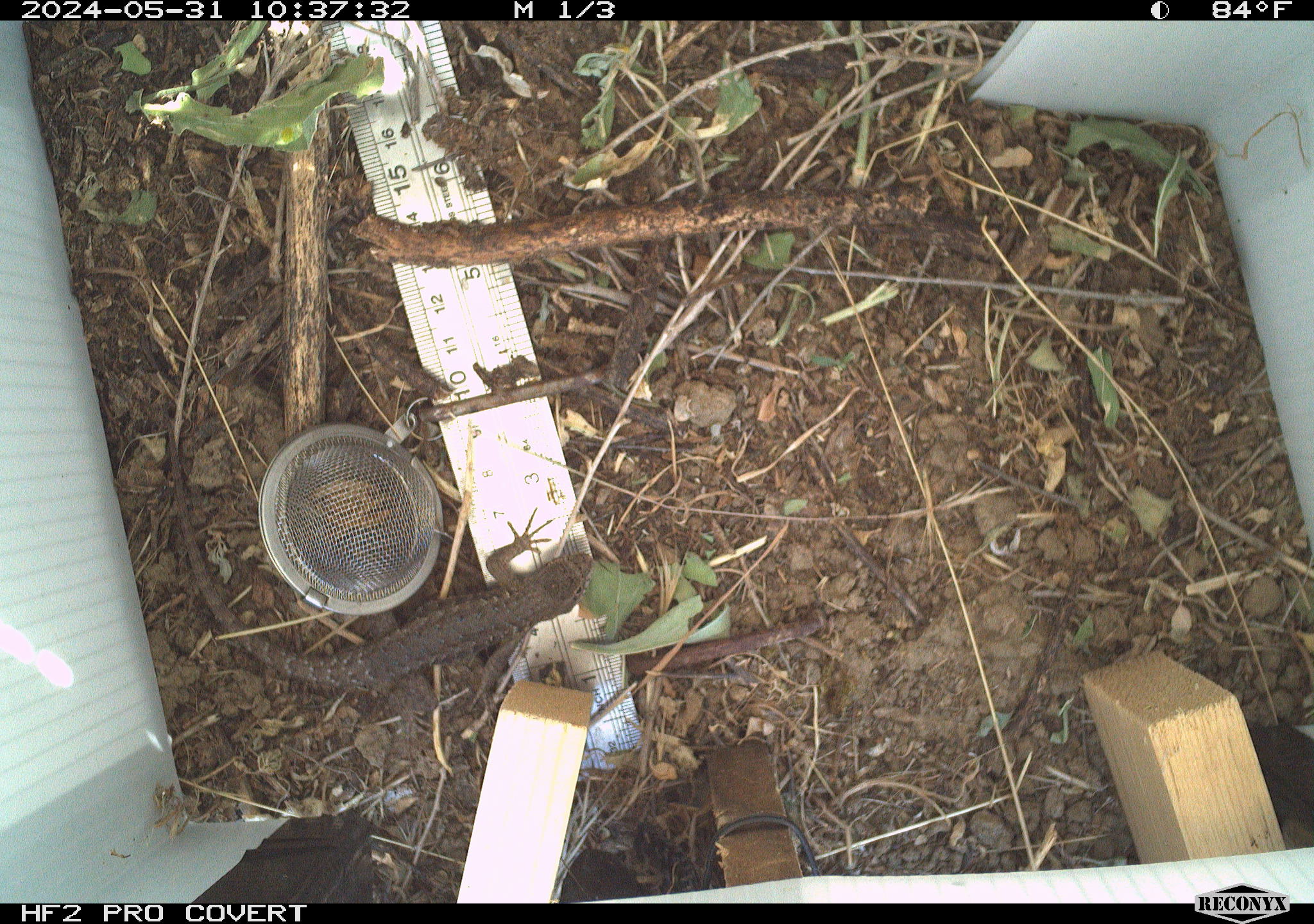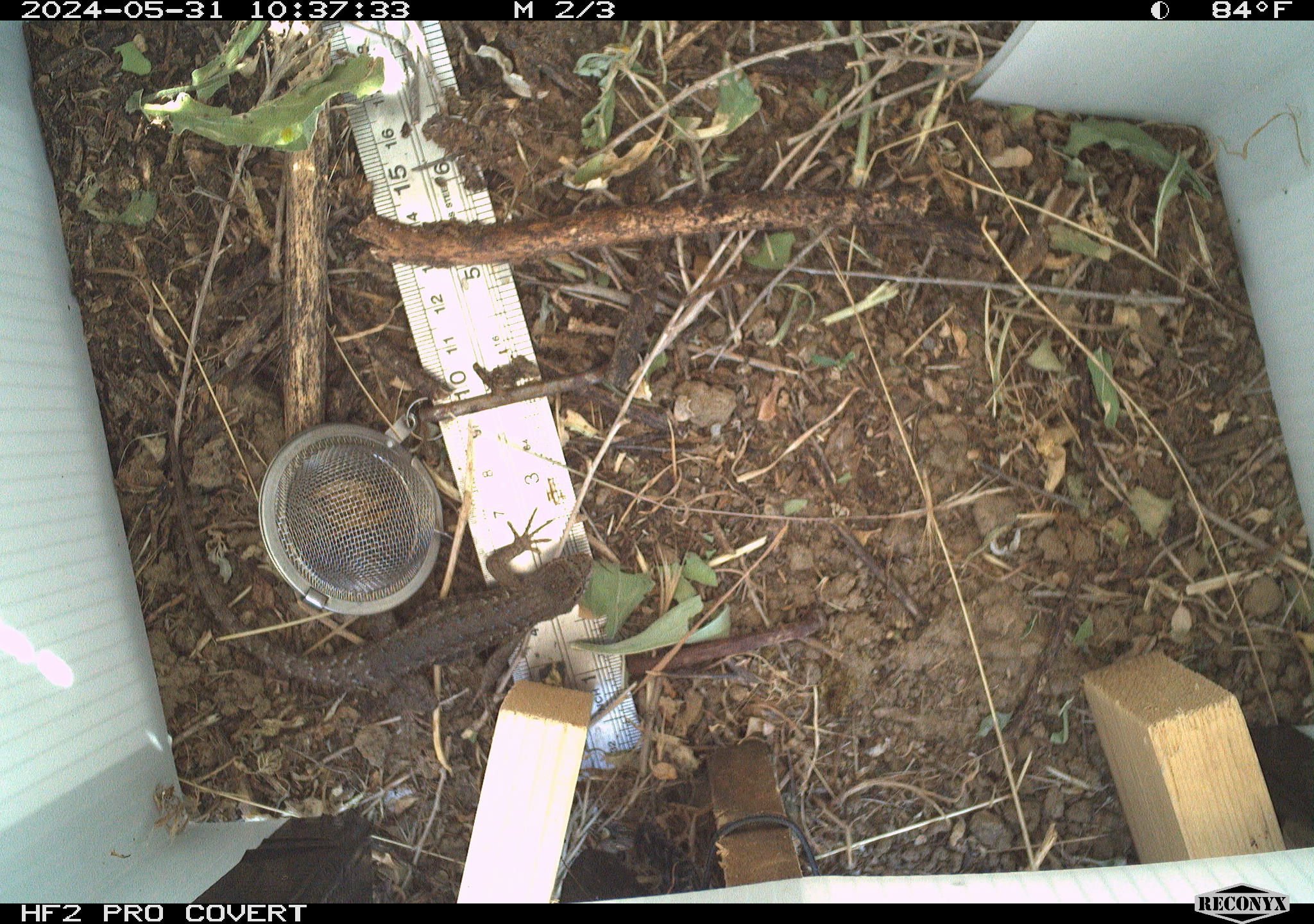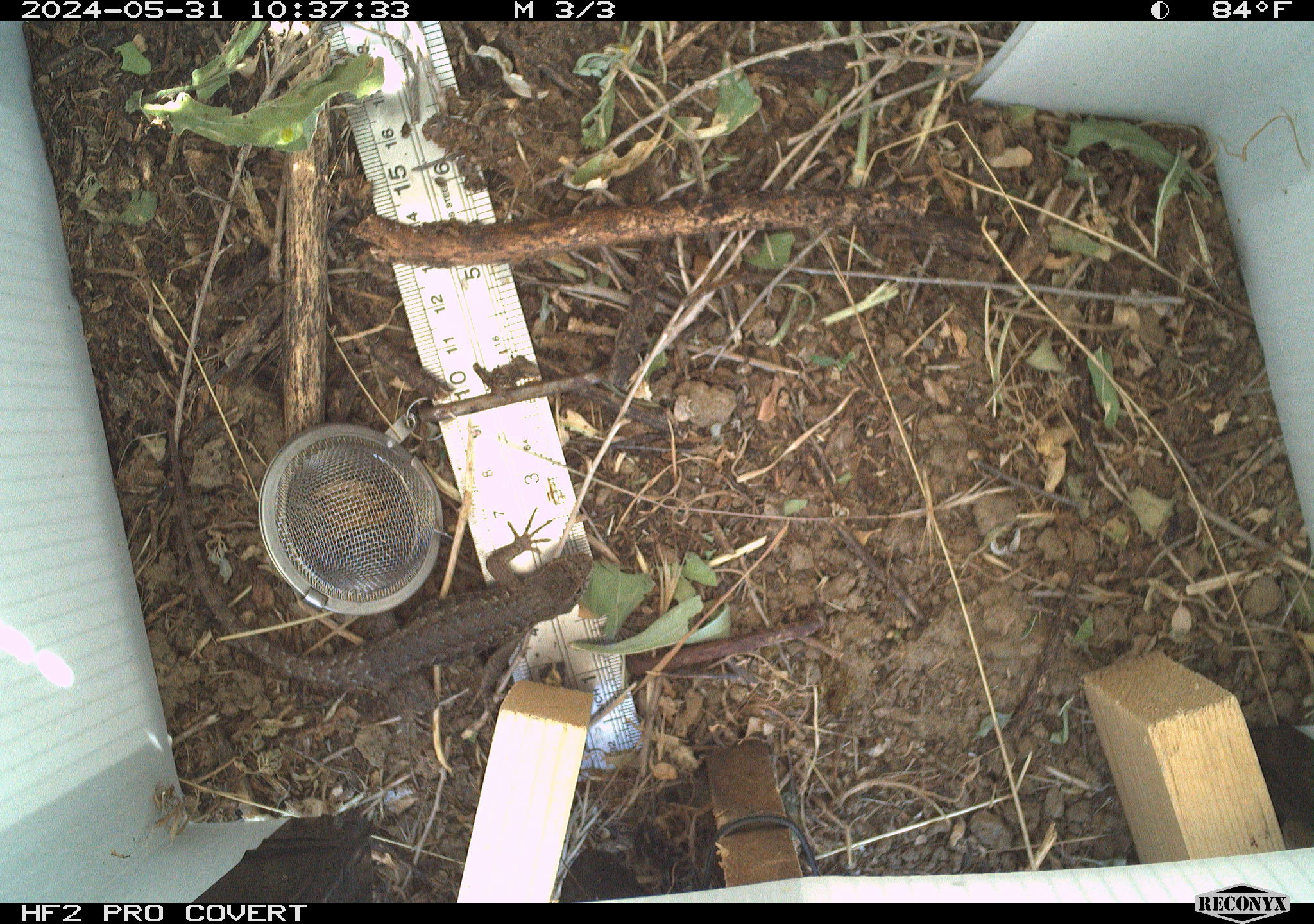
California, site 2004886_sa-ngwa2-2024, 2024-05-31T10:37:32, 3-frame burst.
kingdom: Animalia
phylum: Chordata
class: Reptilia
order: Squamata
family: Phrynosomatidae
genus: Sceloporus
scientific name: Sceloporus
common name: spiny lizards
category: sceloporus species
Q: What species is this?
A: Sceloporus species (spiny lizards) (Sceloporus).